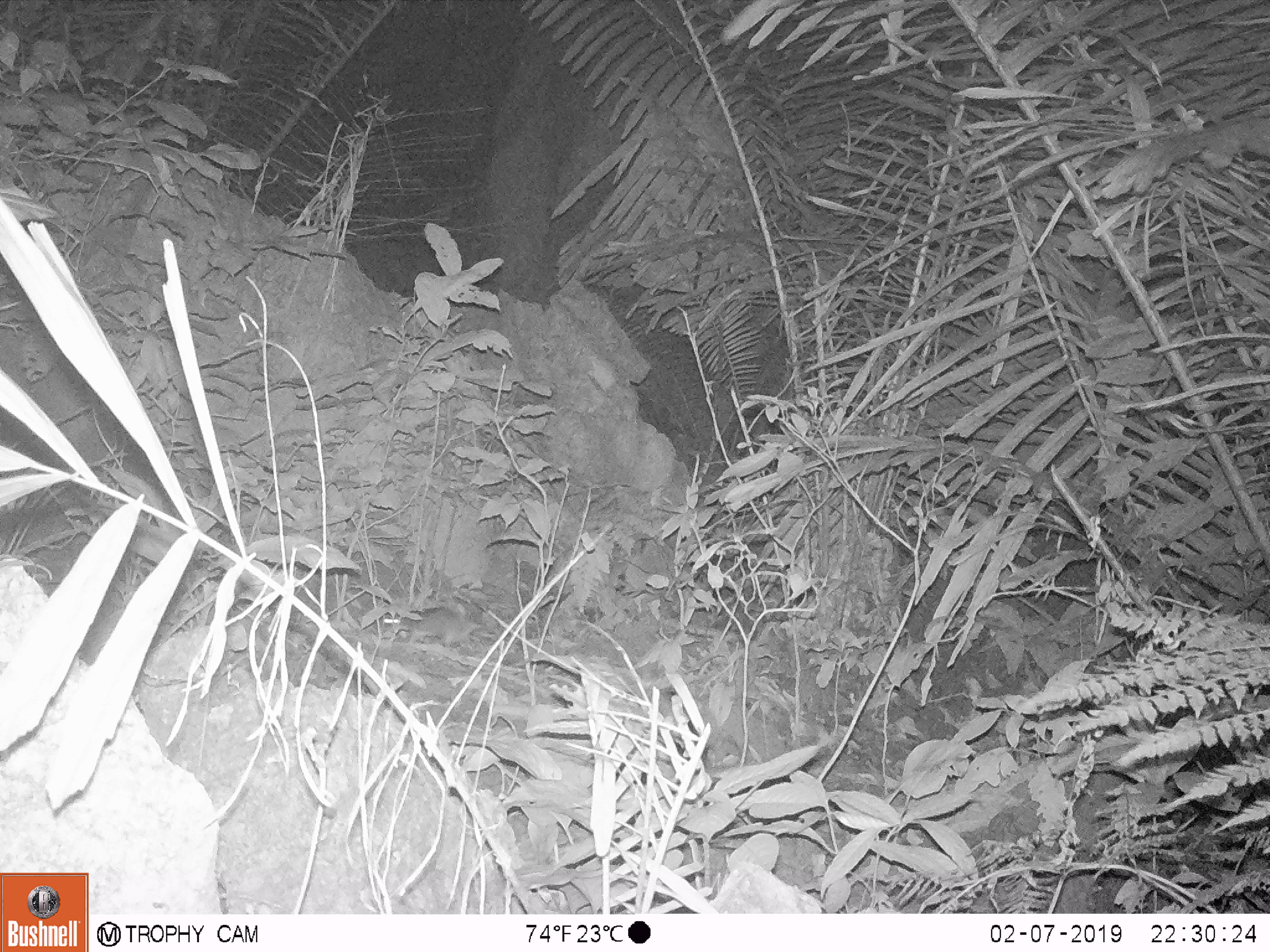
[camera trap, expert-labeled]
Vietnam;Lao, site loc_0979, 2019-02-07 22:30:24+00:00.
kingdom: Animalia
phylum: Chordata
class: Mammalia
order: Rodentia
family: Muridae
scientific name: Muridae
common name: old-world mice and rats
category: unidentified murid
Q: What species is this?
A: Unidentified murid (old-world mice and rats) (Muridae).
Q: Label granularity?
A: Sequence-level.